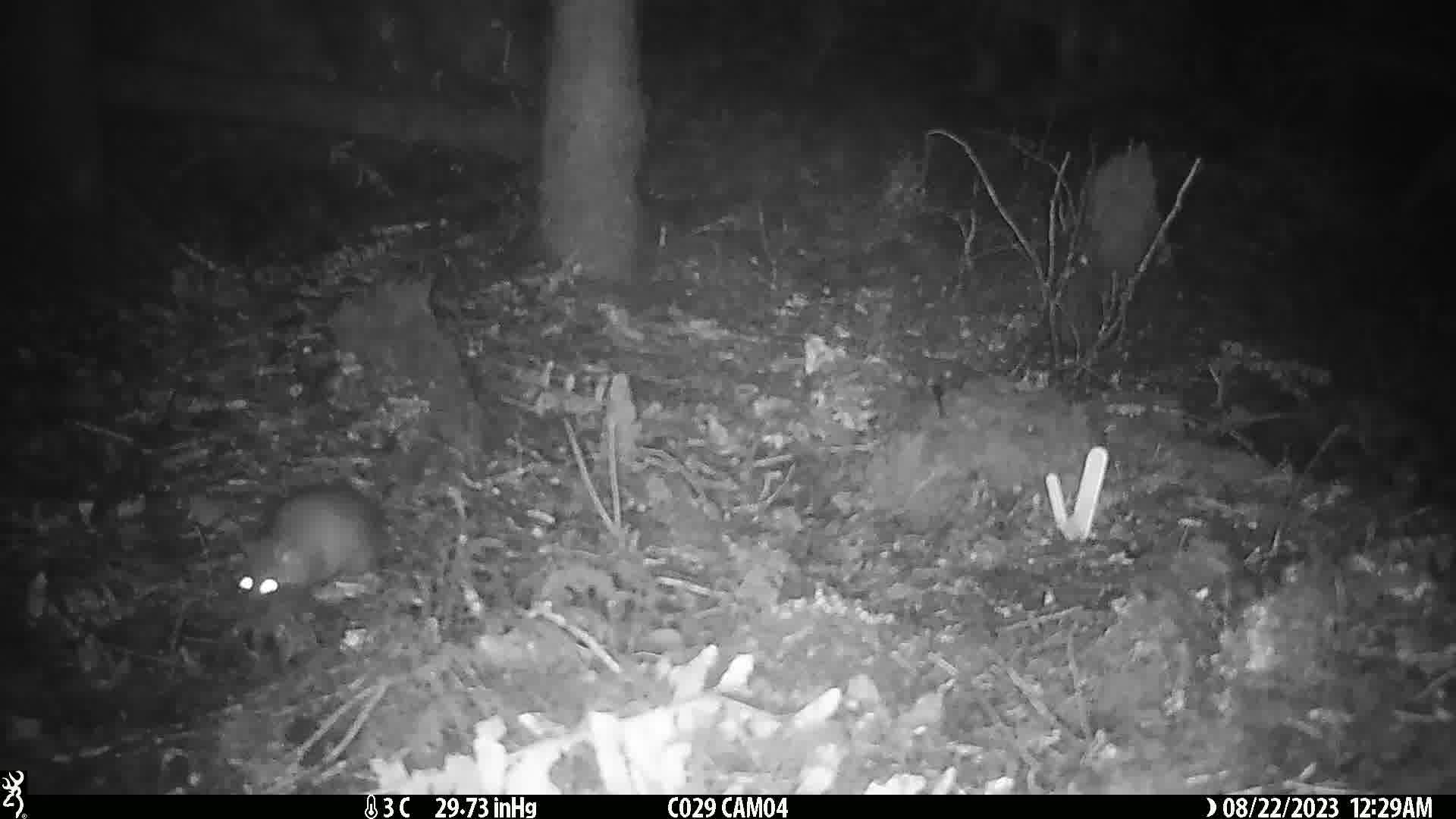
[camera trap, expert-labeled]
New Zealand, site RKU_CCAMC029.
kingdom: Animalia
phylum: Chordata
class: Mammalia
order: Rodentia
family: Muridae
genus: Rattus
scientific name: Rattus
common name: rat